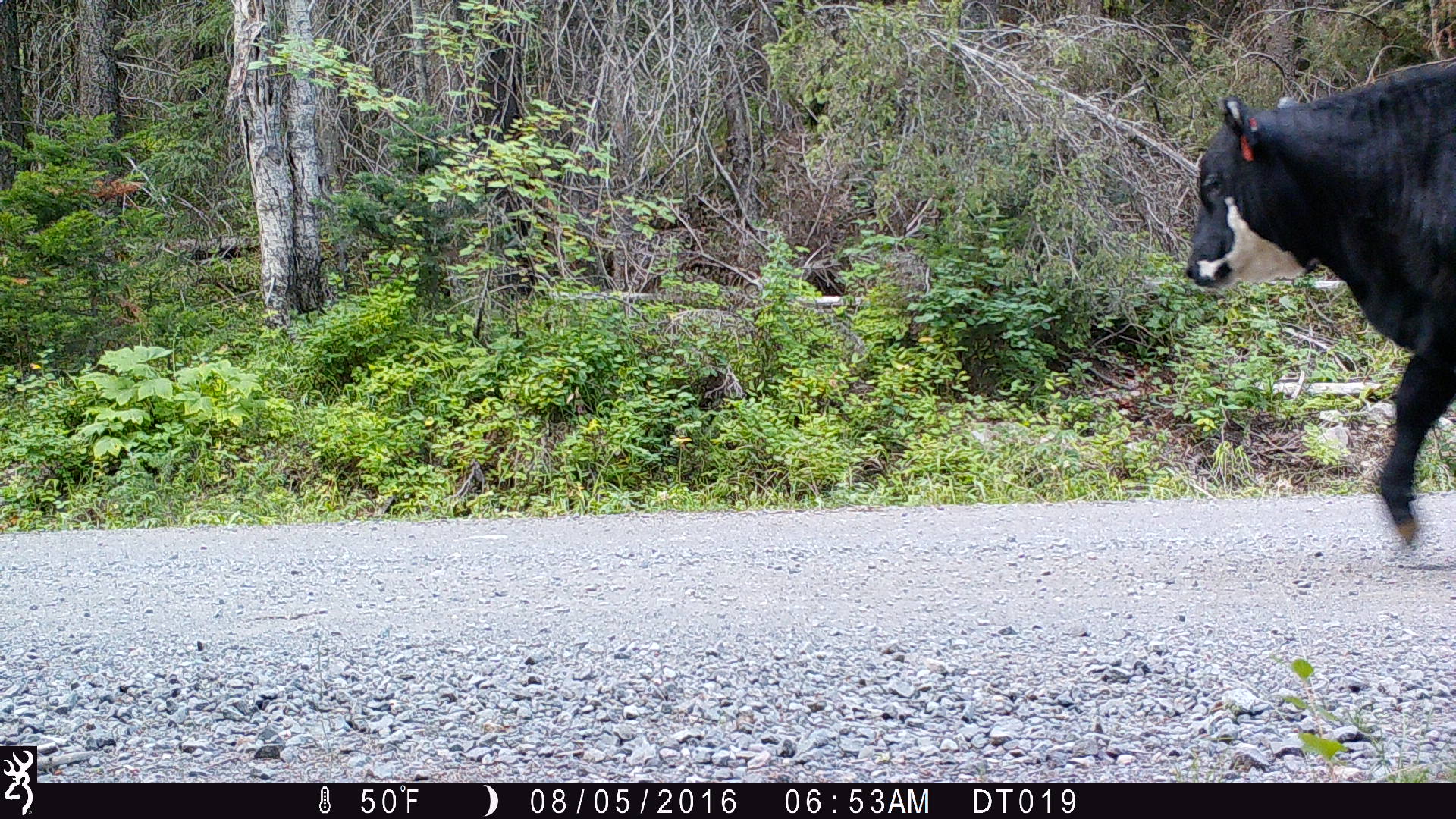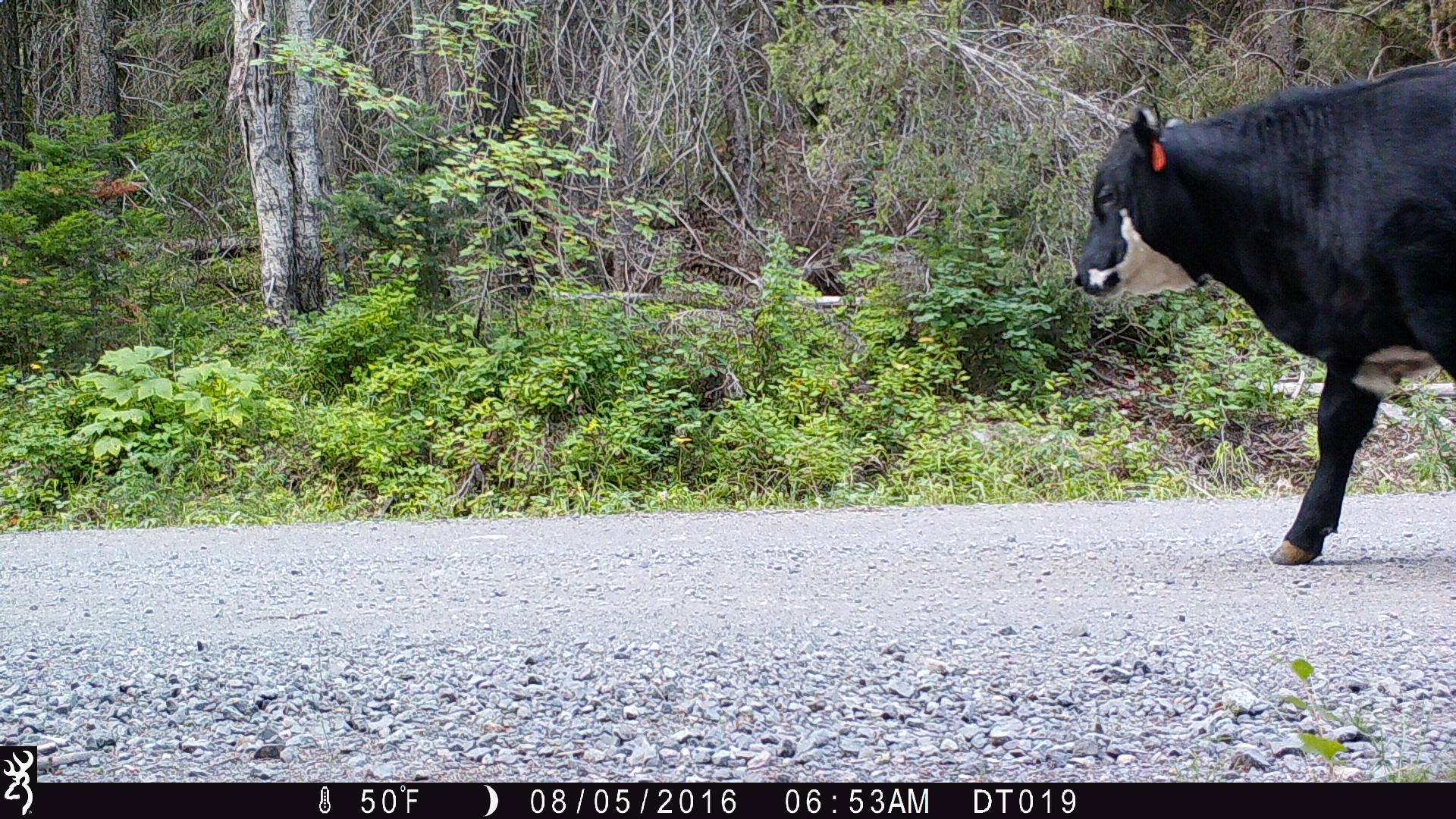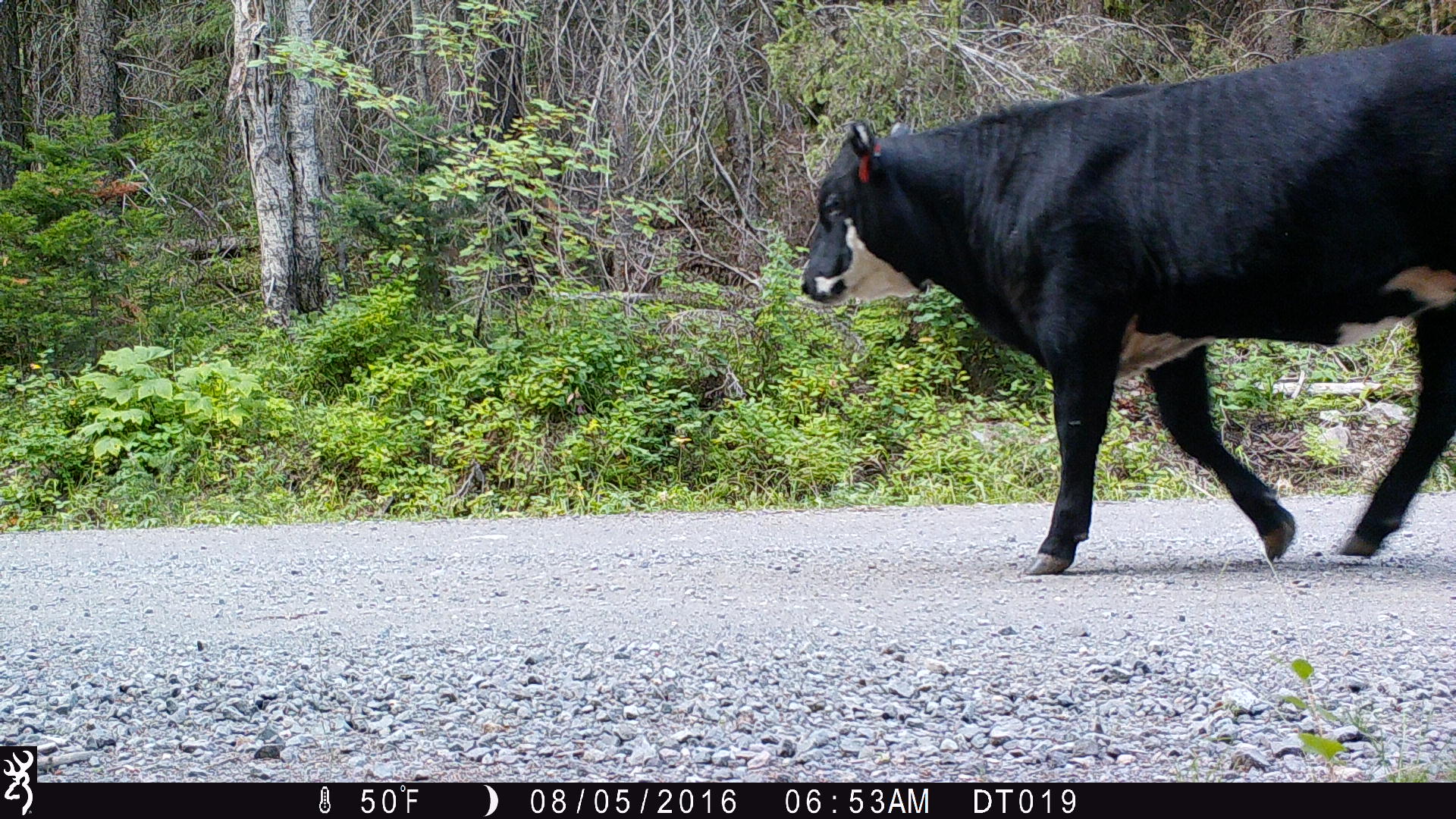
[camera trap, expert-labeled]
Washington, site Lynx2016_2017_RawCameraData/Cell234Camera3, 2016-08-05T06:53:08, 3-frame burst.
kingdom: Animalia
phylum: Chordata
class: Mammalia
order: Artiodactyla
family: Bovidae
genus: Bos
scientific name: Bos taurus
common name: domestic cattle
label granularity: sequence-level